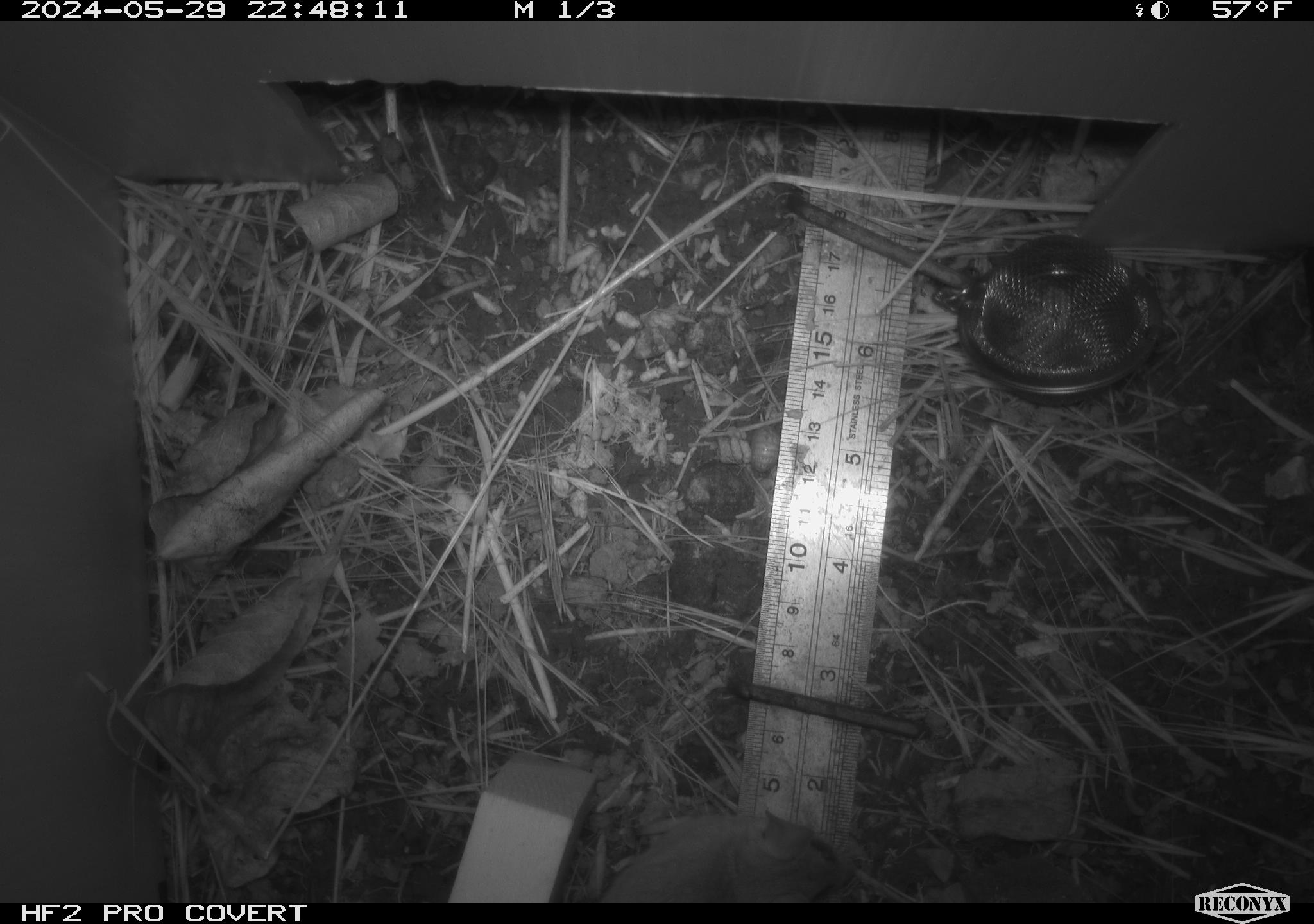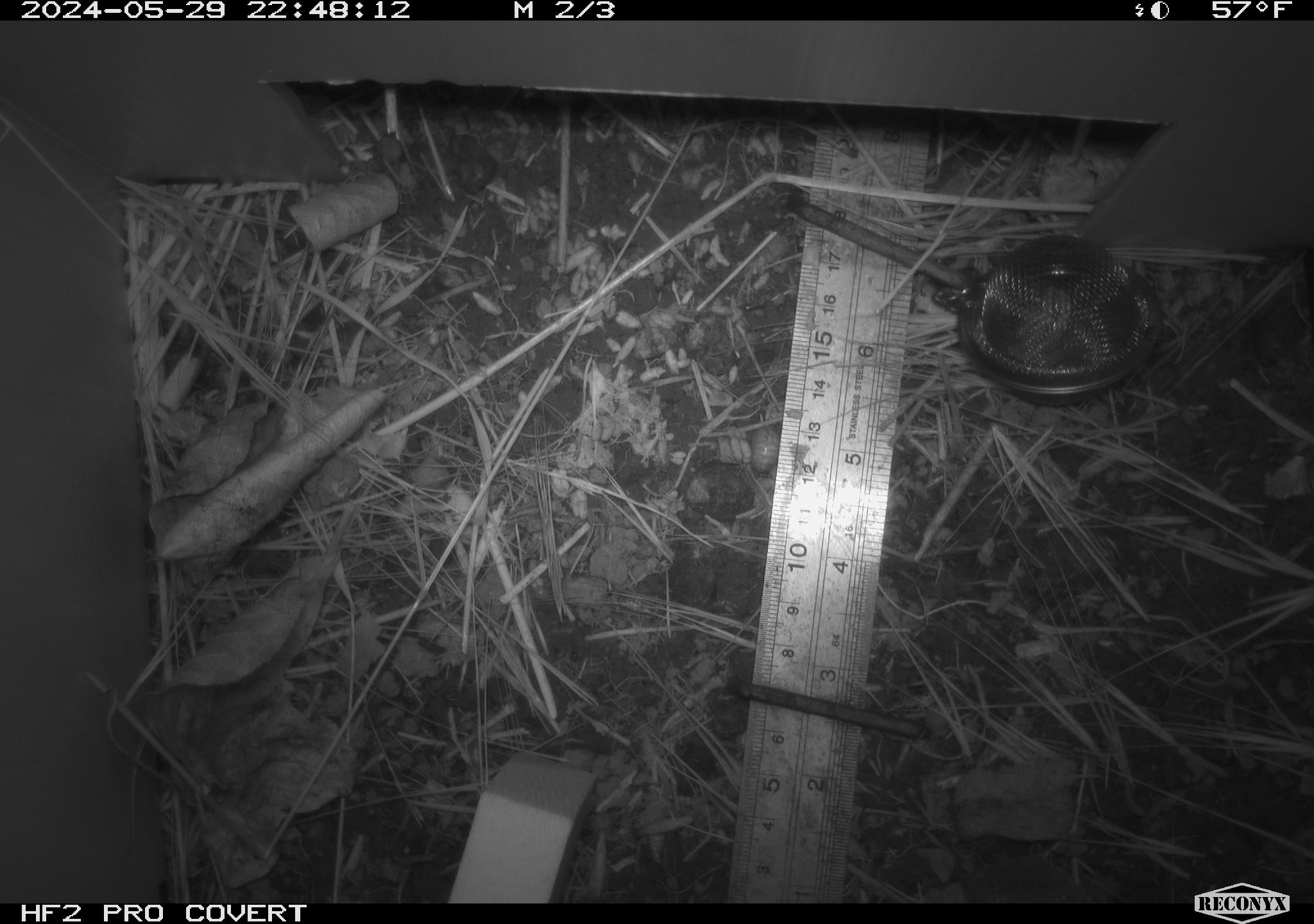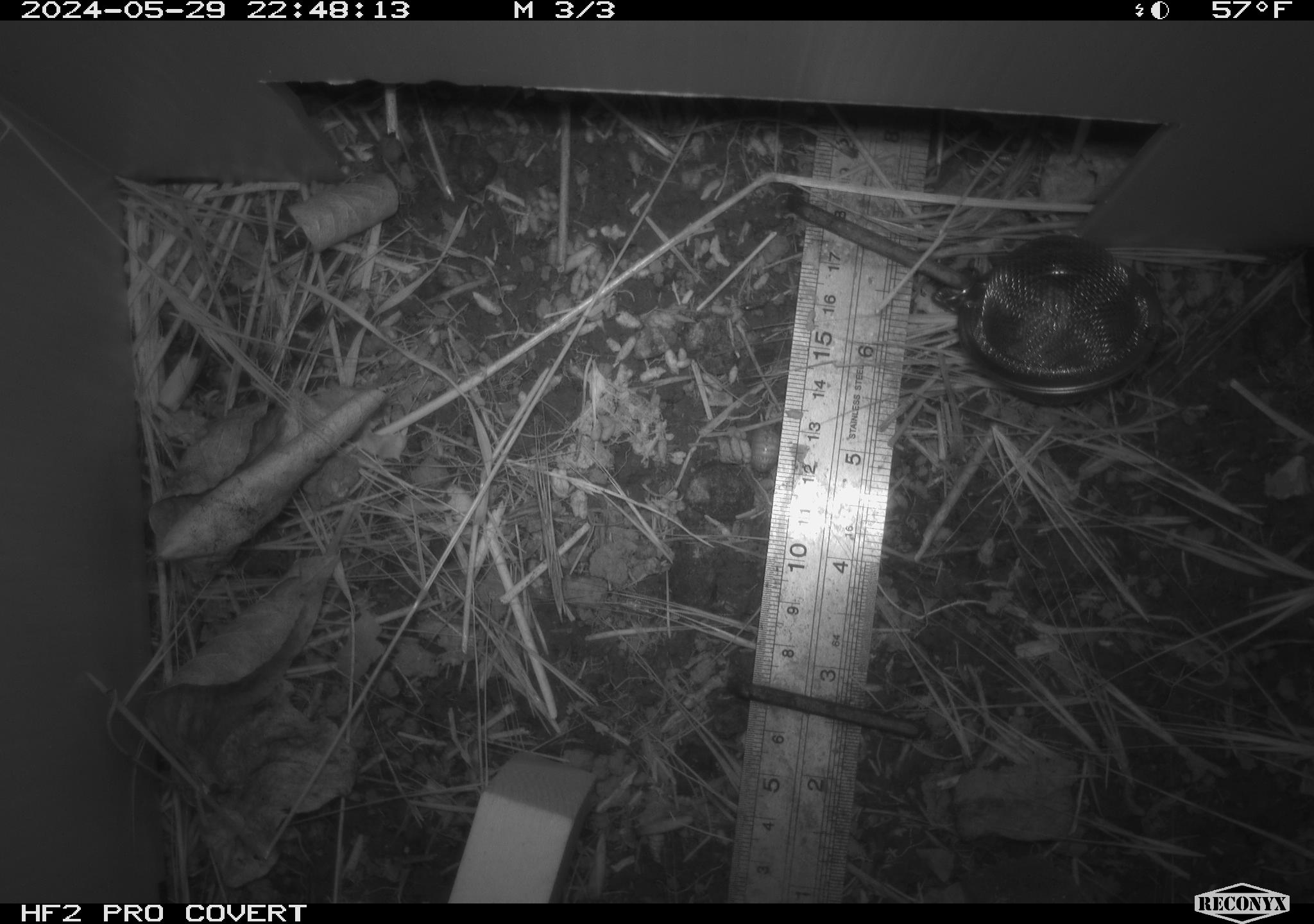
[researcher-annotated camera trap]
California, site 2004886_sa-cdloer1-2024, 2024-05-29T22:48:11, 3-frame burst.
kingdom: Animalia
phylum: Chordata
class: Mammalia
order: Rodentia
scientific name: Rodentia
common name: mouse species